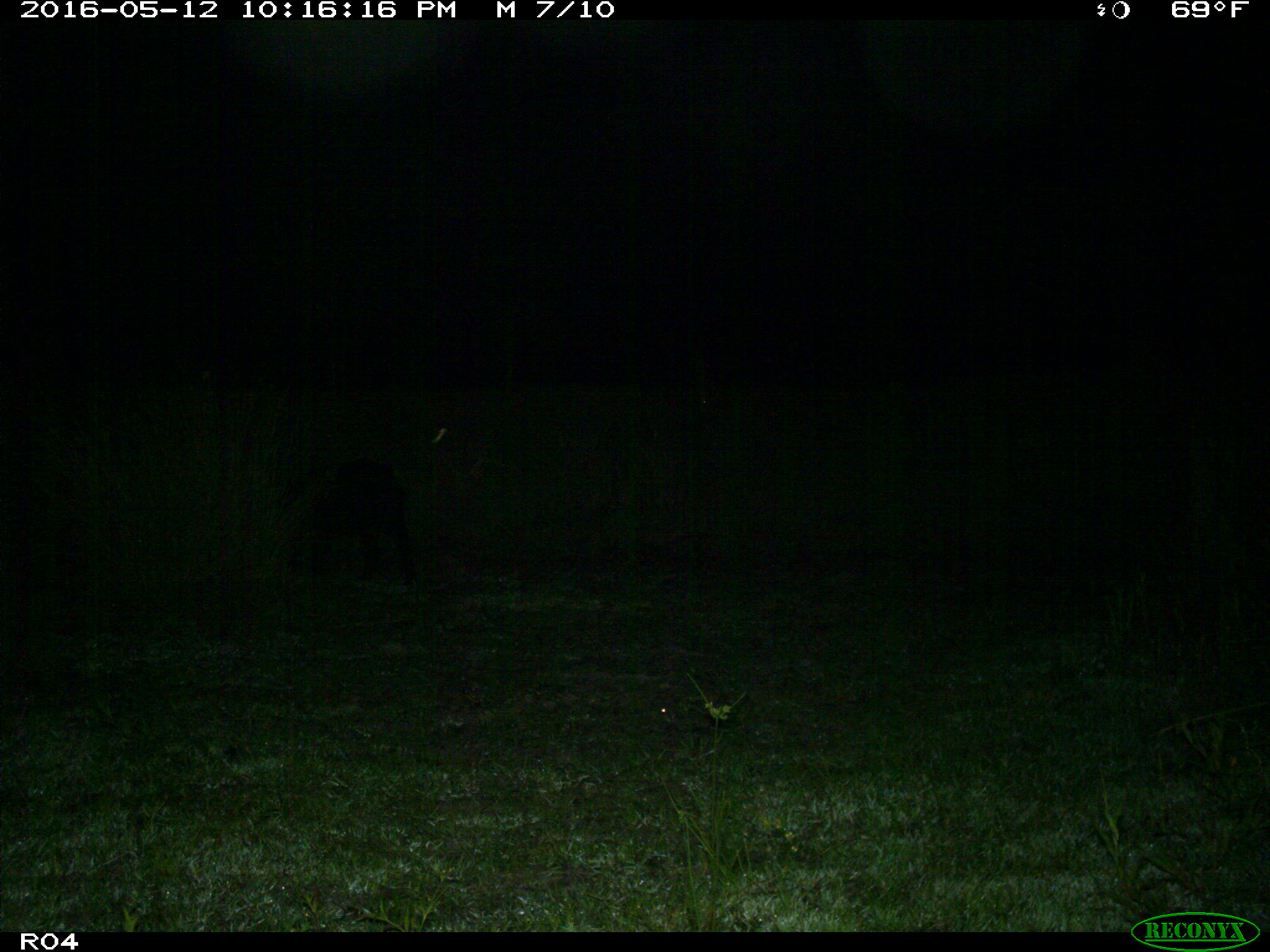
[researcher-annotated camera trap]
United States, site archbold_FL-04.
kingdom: Animalia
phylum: Chordata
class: Mammalia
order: Artiodactyla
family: Suidae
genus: Sus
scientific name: Sus scrofa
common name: wild boar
Sus scrofa (wild boar).